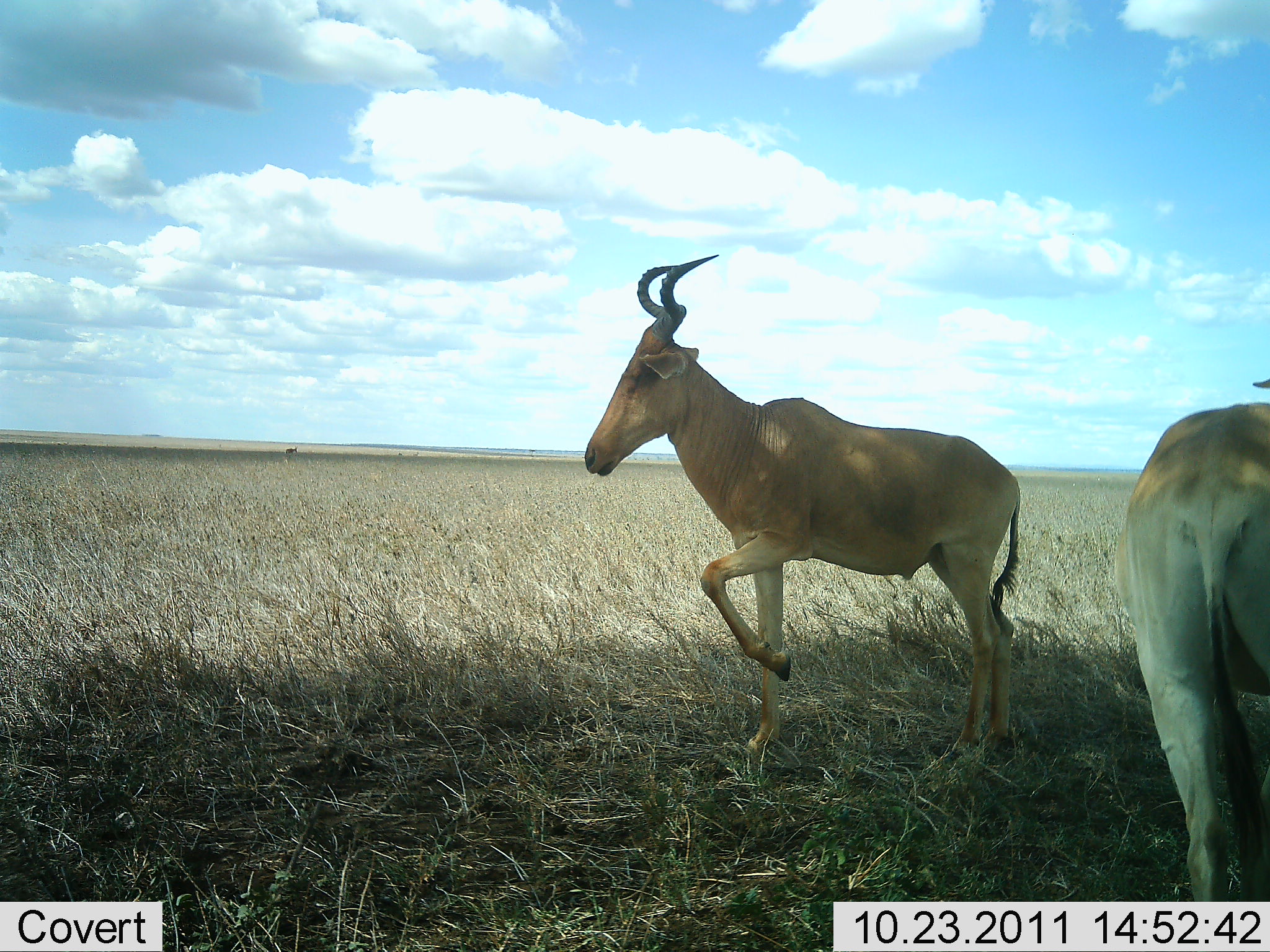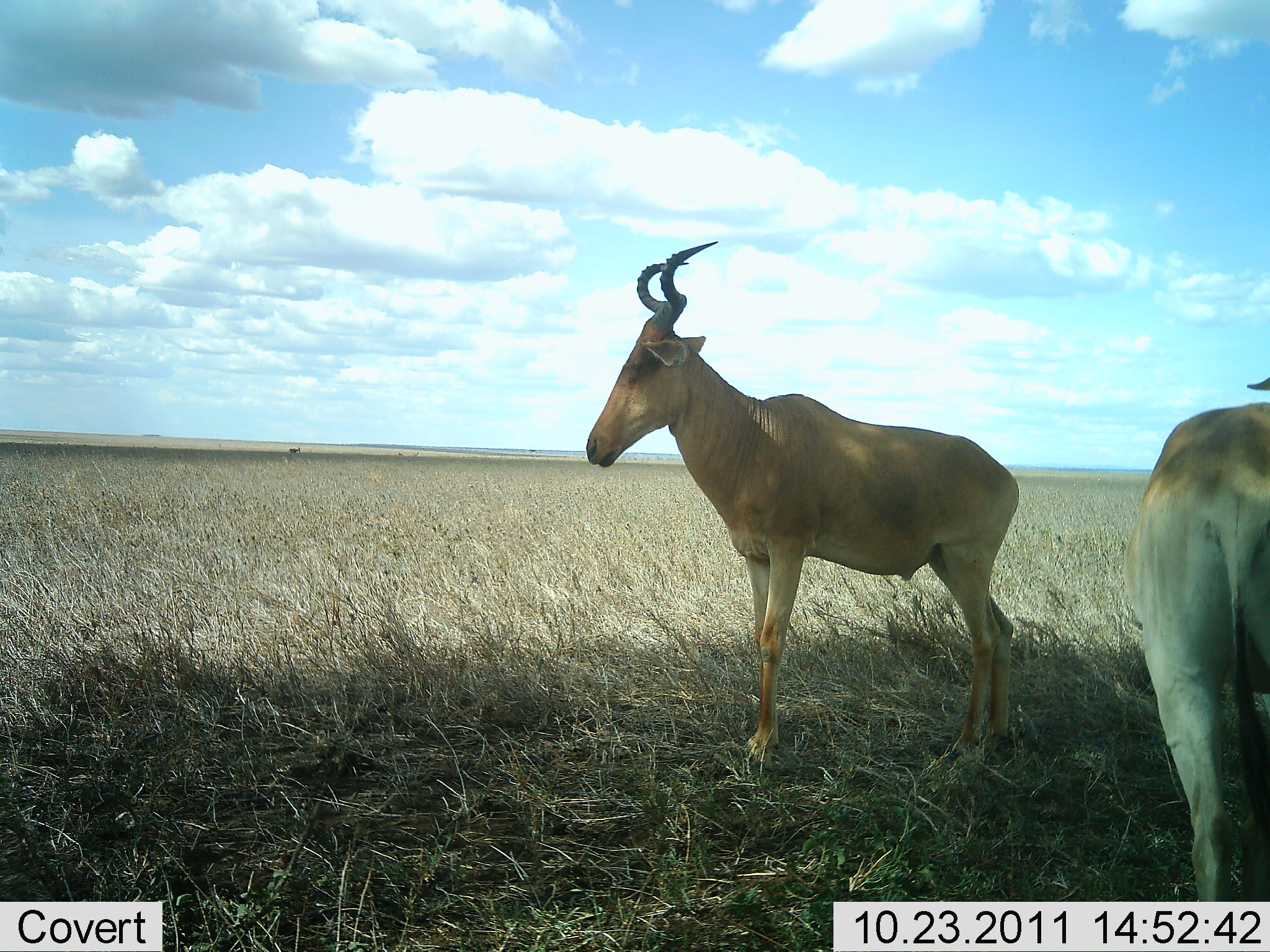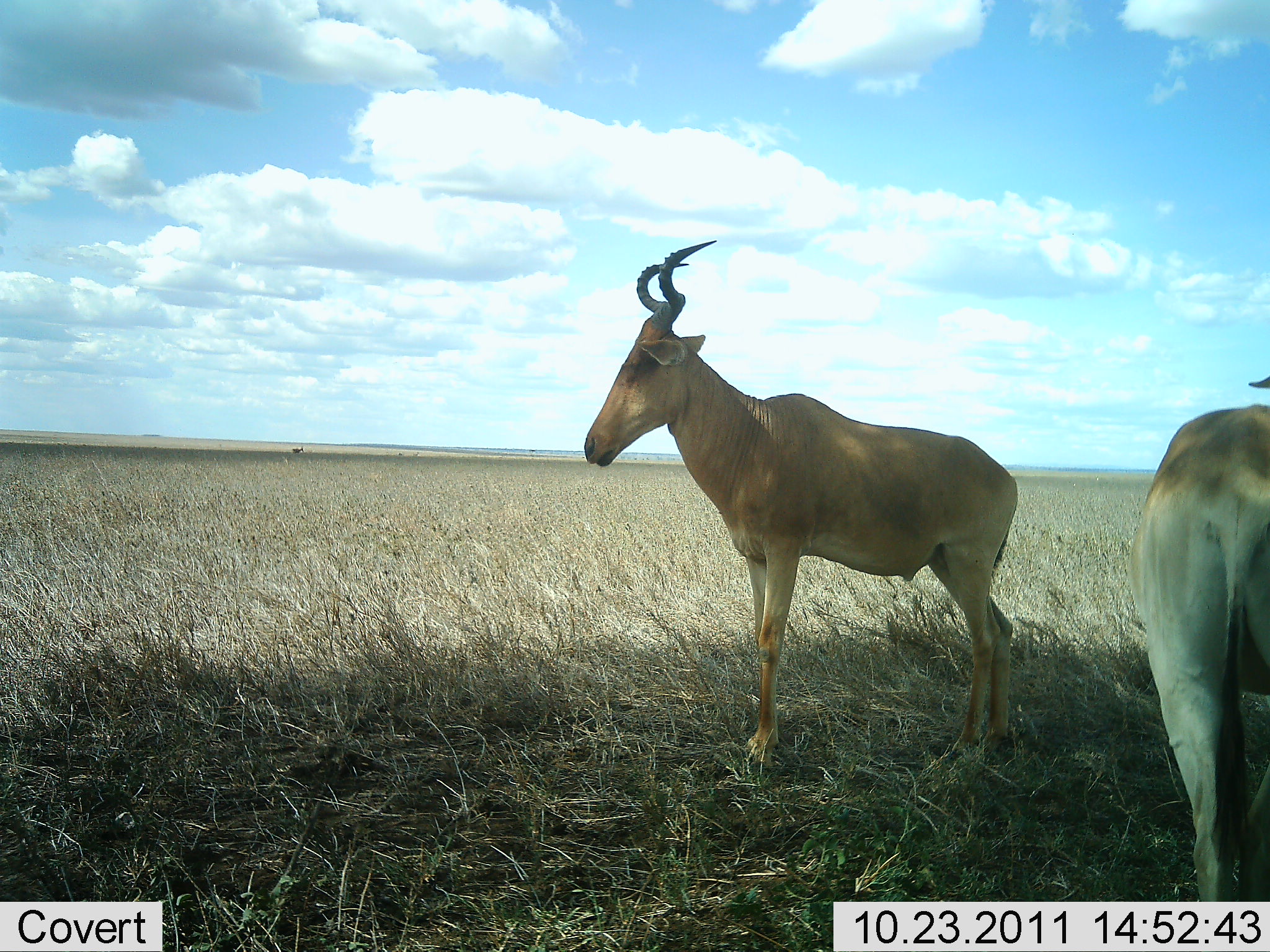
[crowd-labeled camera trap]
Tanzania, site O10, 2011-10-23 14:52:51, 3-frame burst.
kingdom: Animalia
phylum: Chordata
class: Mammalia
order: Artiodactyla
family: Bovidae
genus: Alcelaphus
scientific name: Alcelaphus buselaphus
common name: hartebeest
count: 2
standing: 92%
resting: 8%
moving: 8%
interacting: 8%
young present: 0%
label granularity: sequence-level